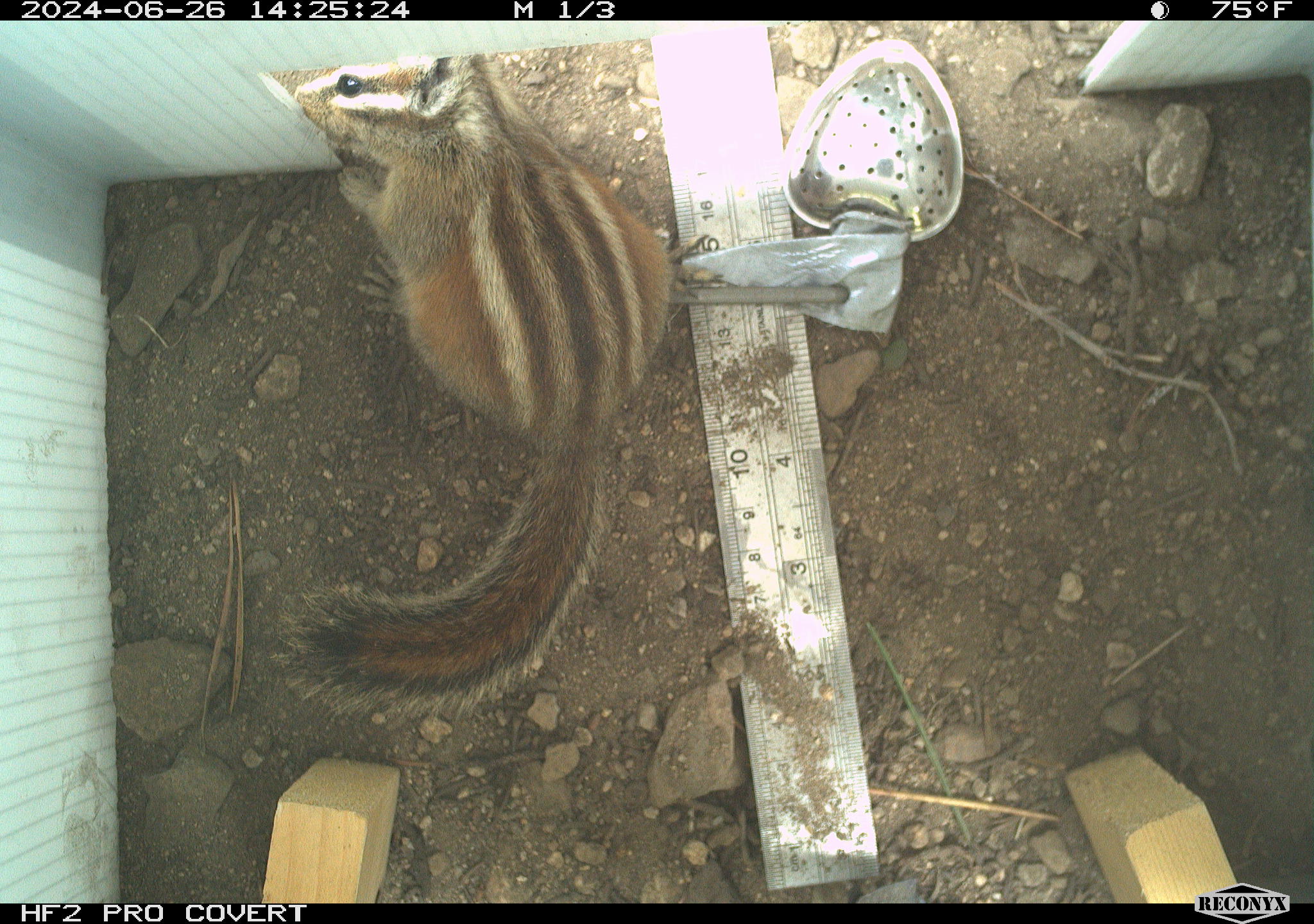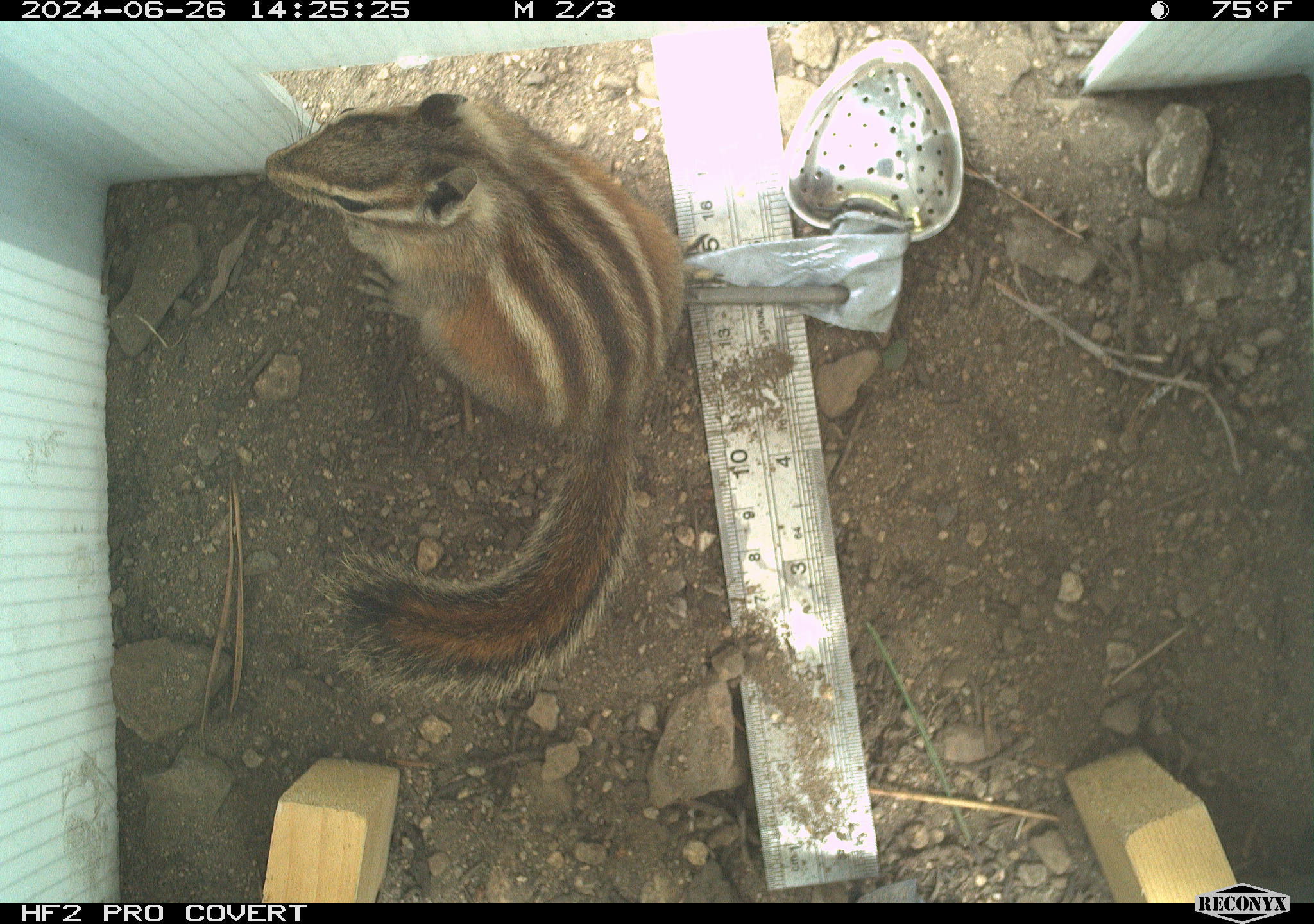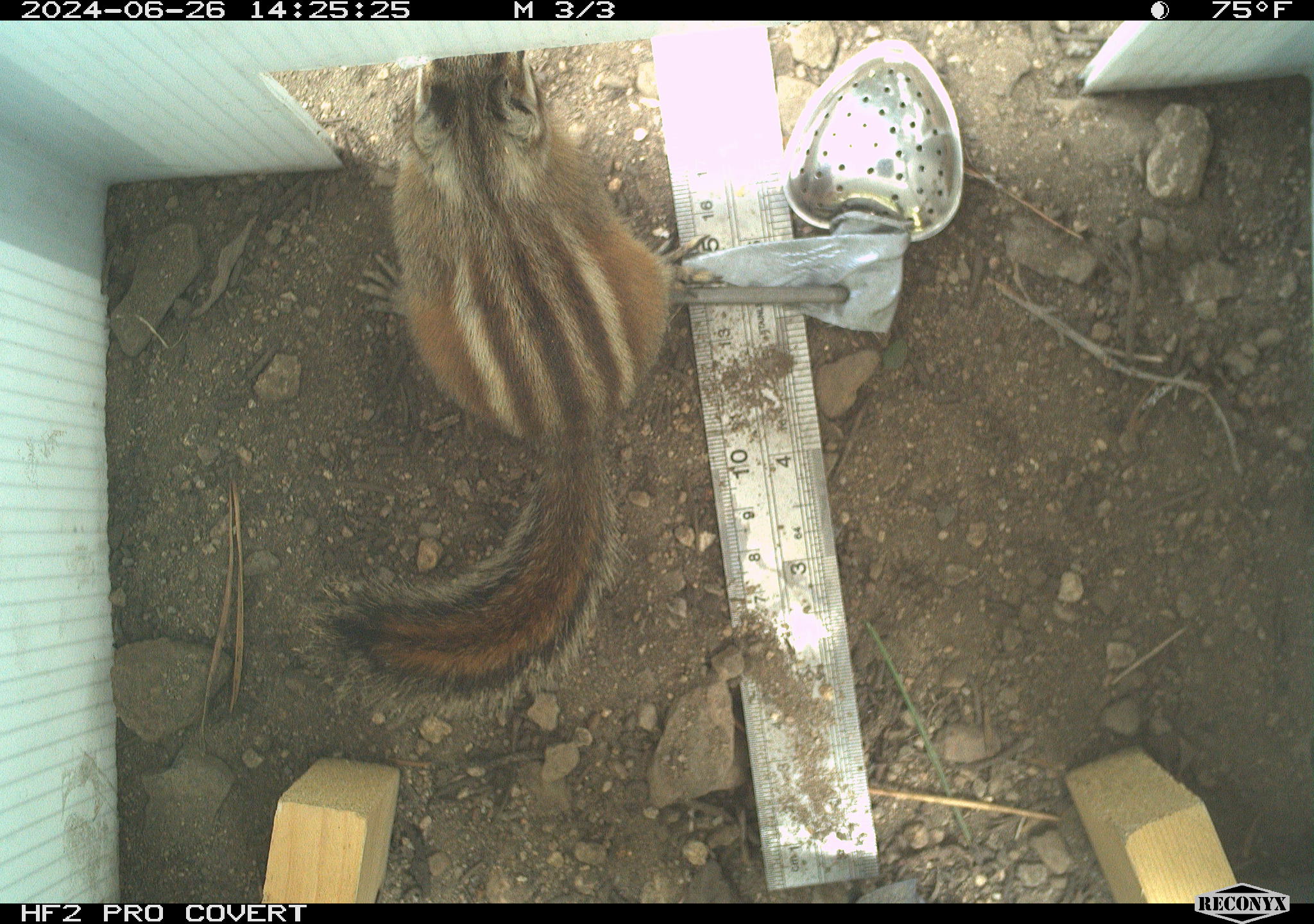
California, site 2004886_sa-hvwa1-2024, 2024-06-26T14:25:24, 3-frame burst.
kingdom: Animalia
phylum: Chordata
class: Mammalia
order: Rodentia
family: Sciuridae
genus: Neotamias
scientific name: Neotamias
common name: western chipmunks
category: neotamias species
Neotamias species (western chipmunks) (Neotamias).